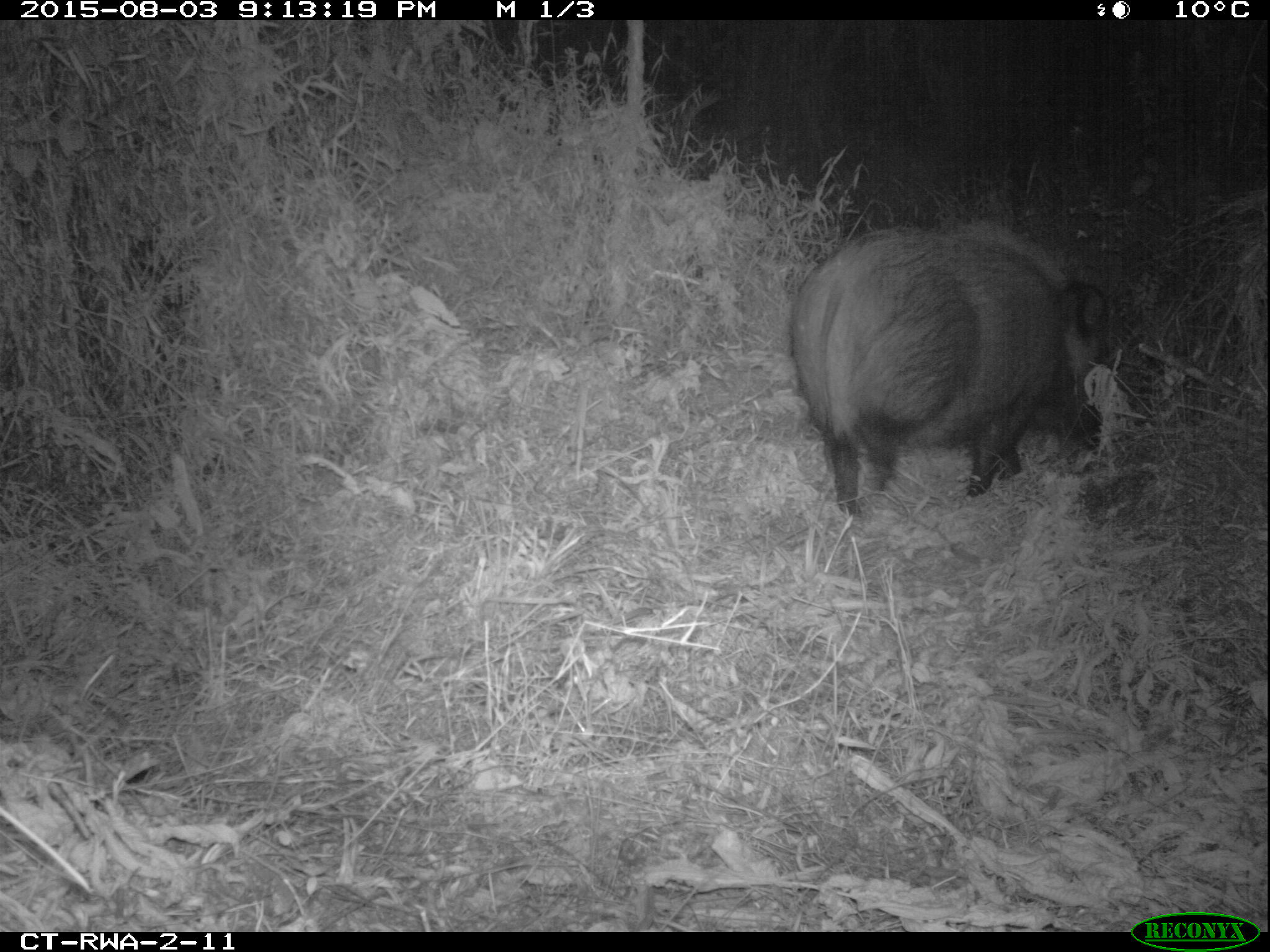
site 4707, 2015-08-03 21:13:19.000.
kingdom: Animalia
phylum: Chordata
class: Mammalia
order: Artiodactyla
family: Suidae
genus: Potamochoerus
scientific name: Potamochoerus larvatus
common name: bushpig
Potamochoerus larvatus (bushpig), count 1.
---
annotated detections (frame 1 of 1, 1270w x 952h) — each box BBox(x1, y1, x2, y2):
potamochoerus larvatus: BBox(790, 216, 1109, 514)